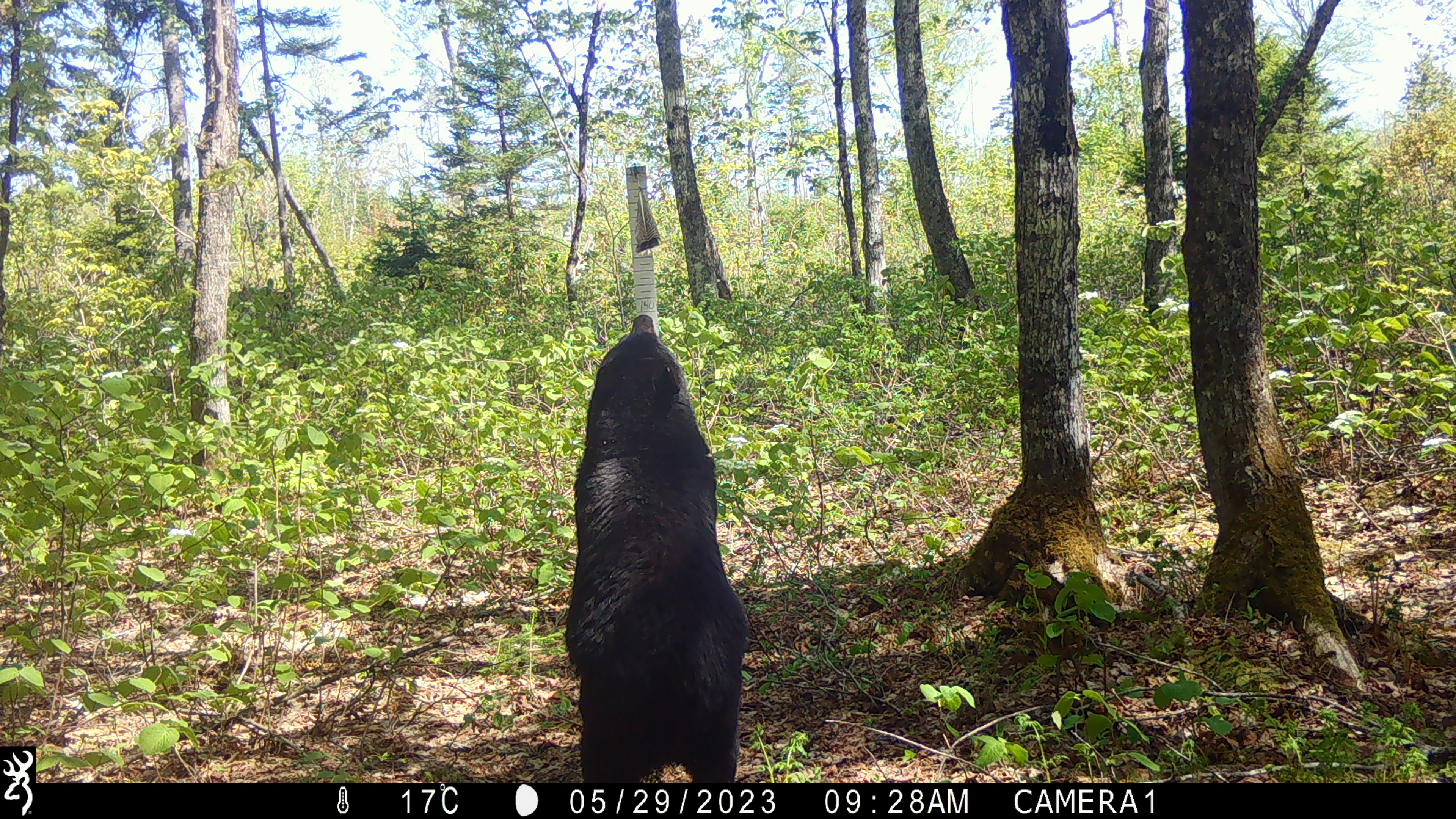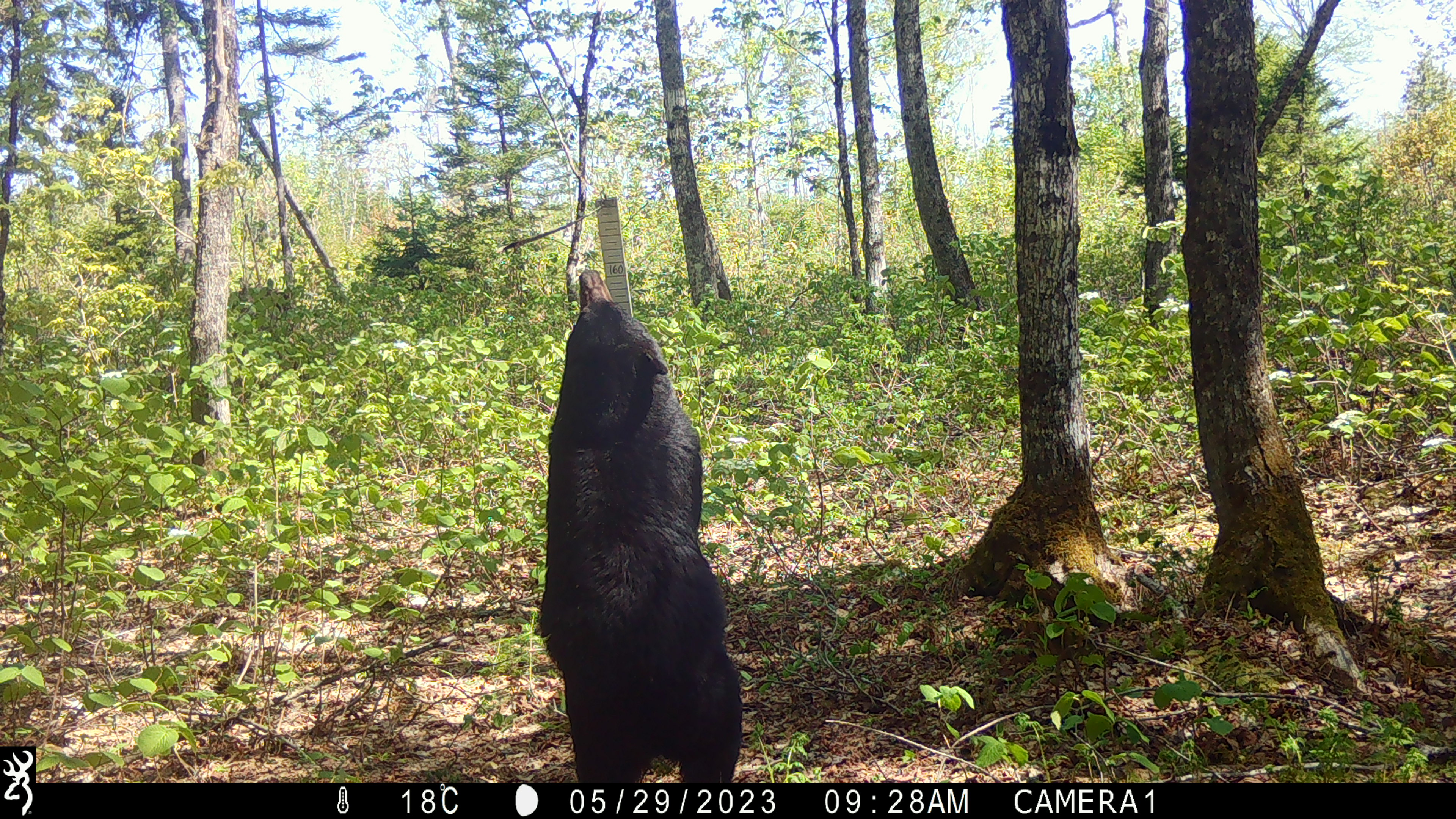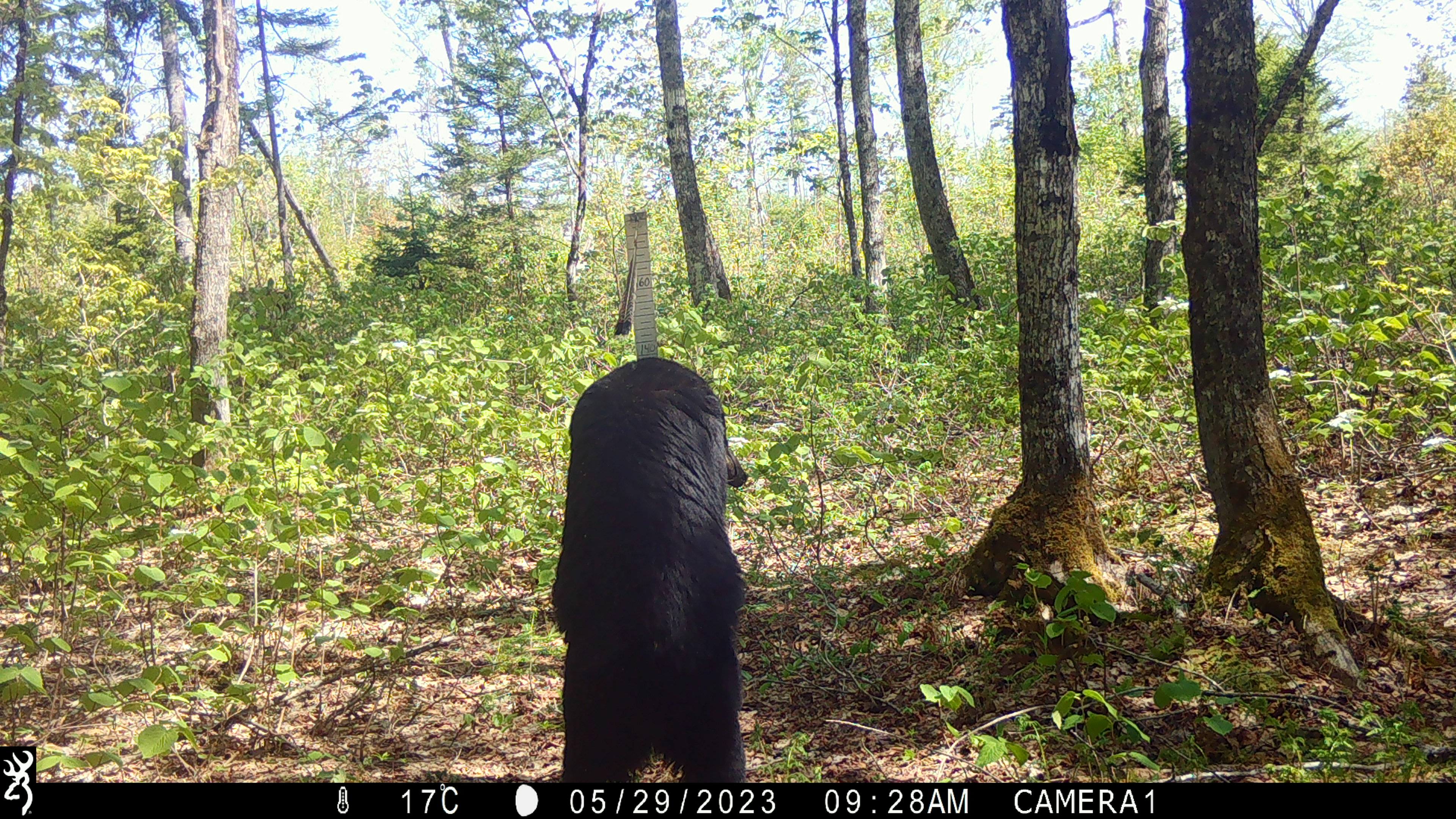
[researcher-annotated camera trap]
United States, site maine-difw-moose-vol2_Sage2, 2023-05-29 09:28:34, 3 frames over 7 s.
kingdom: Animalia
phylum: Chordata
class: Mammalia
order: Carnivora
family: Ursidae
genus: Ursus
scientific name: Ursus americanus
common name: black bear